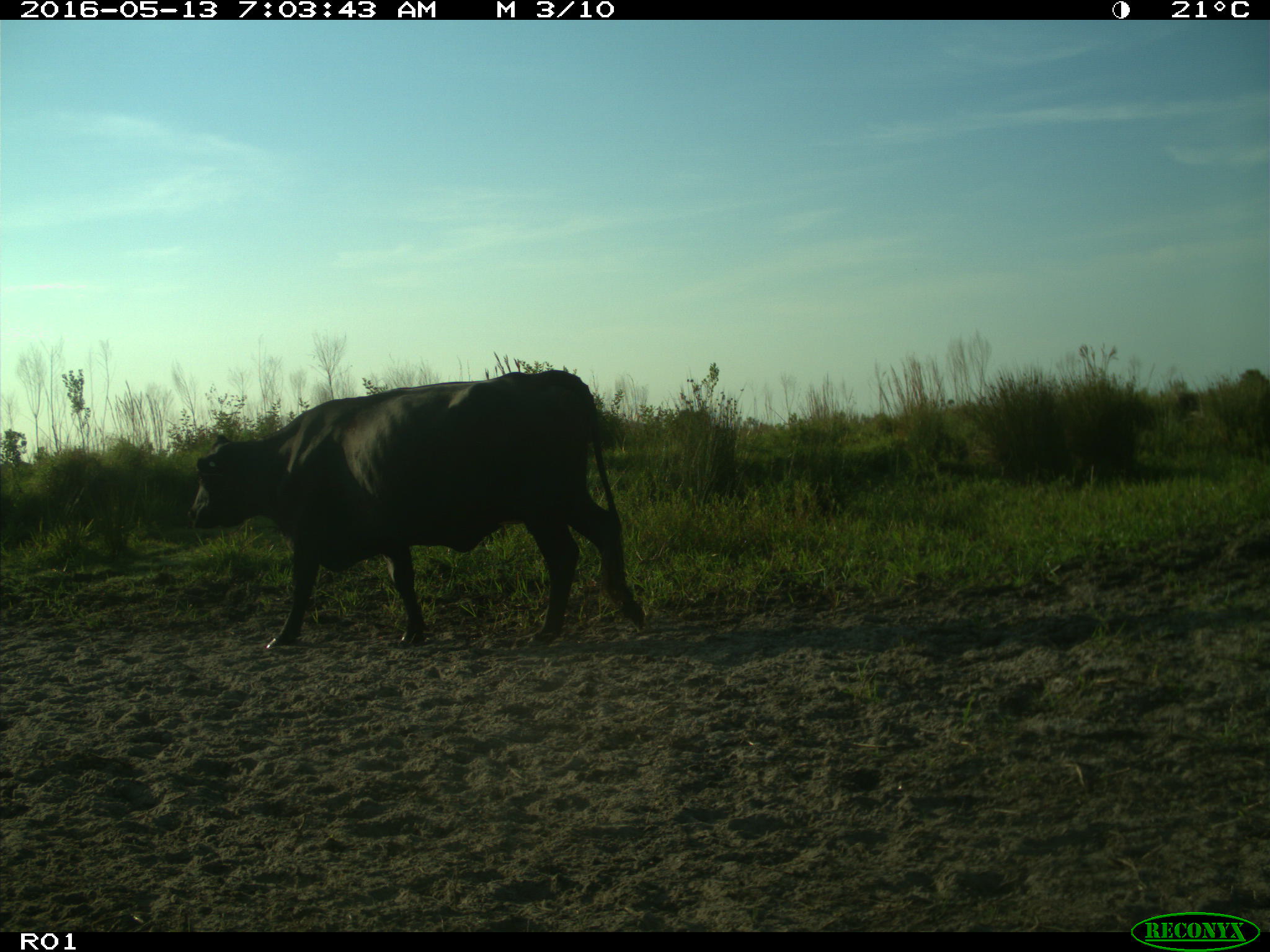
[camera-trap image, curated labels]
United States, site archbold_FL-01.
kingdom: Animalia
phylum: Chordata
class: Mammalia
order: Artiodactyla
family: Bovidae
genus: Bos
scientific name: Bos taurus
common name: domestic cow